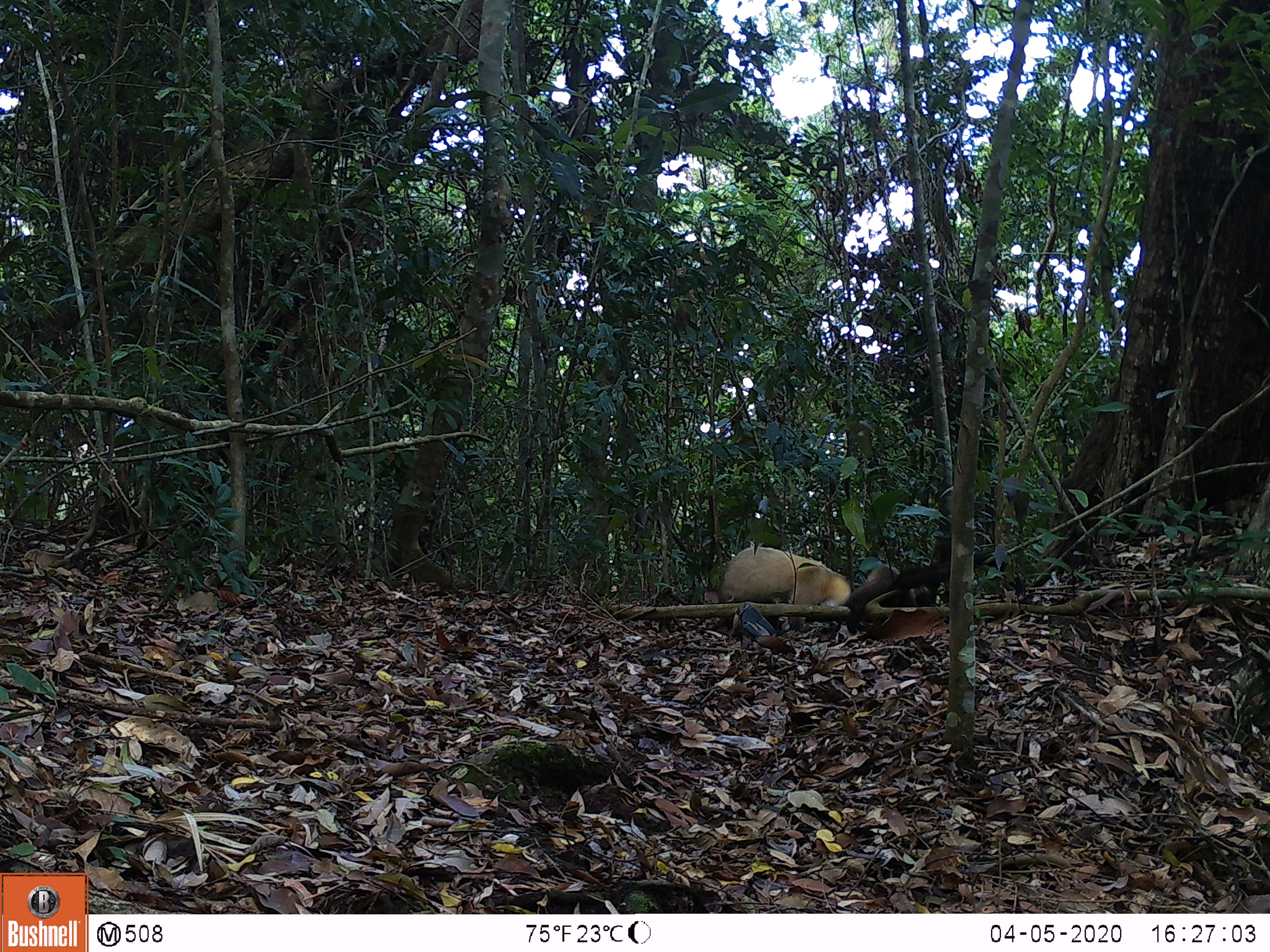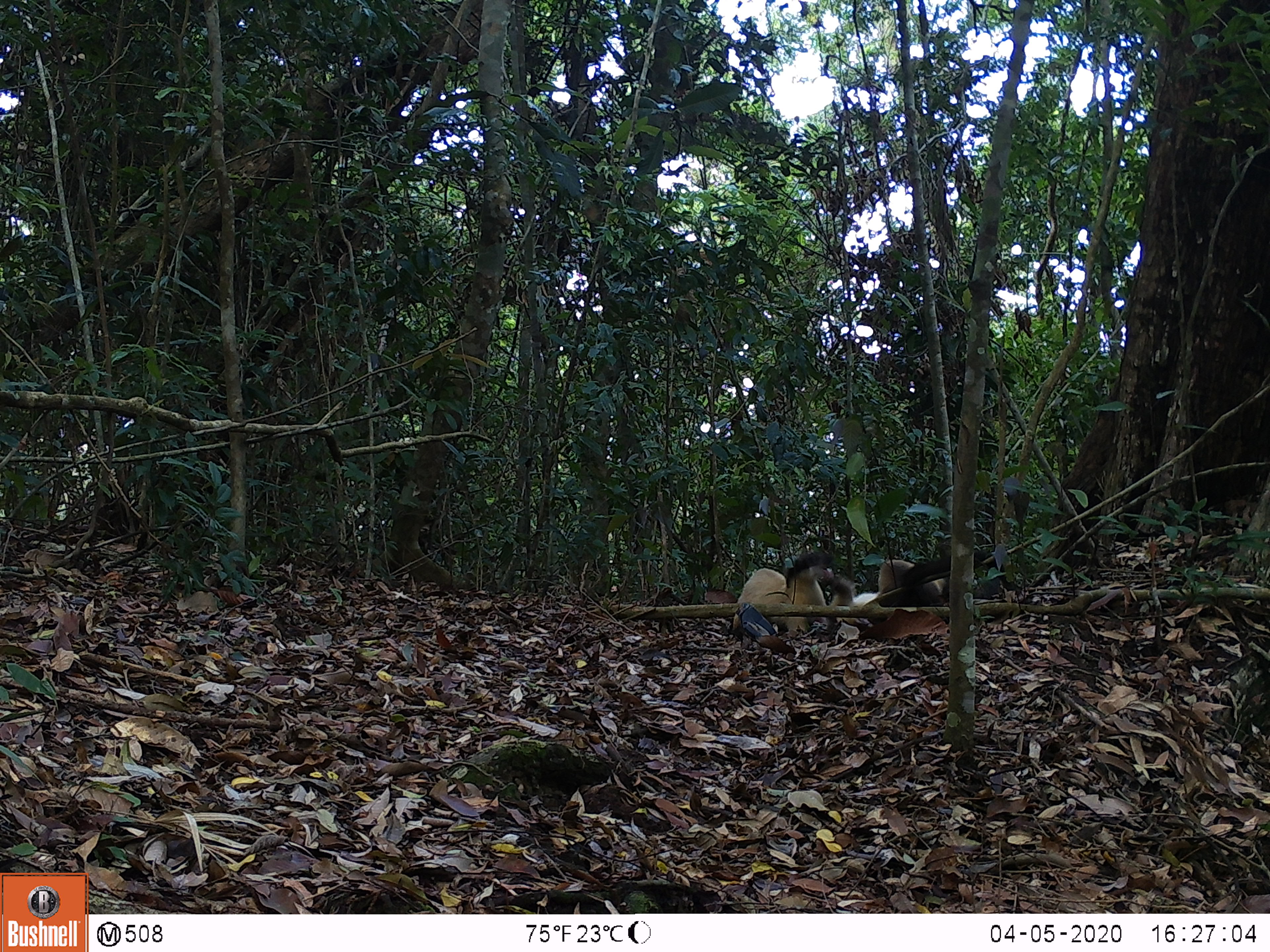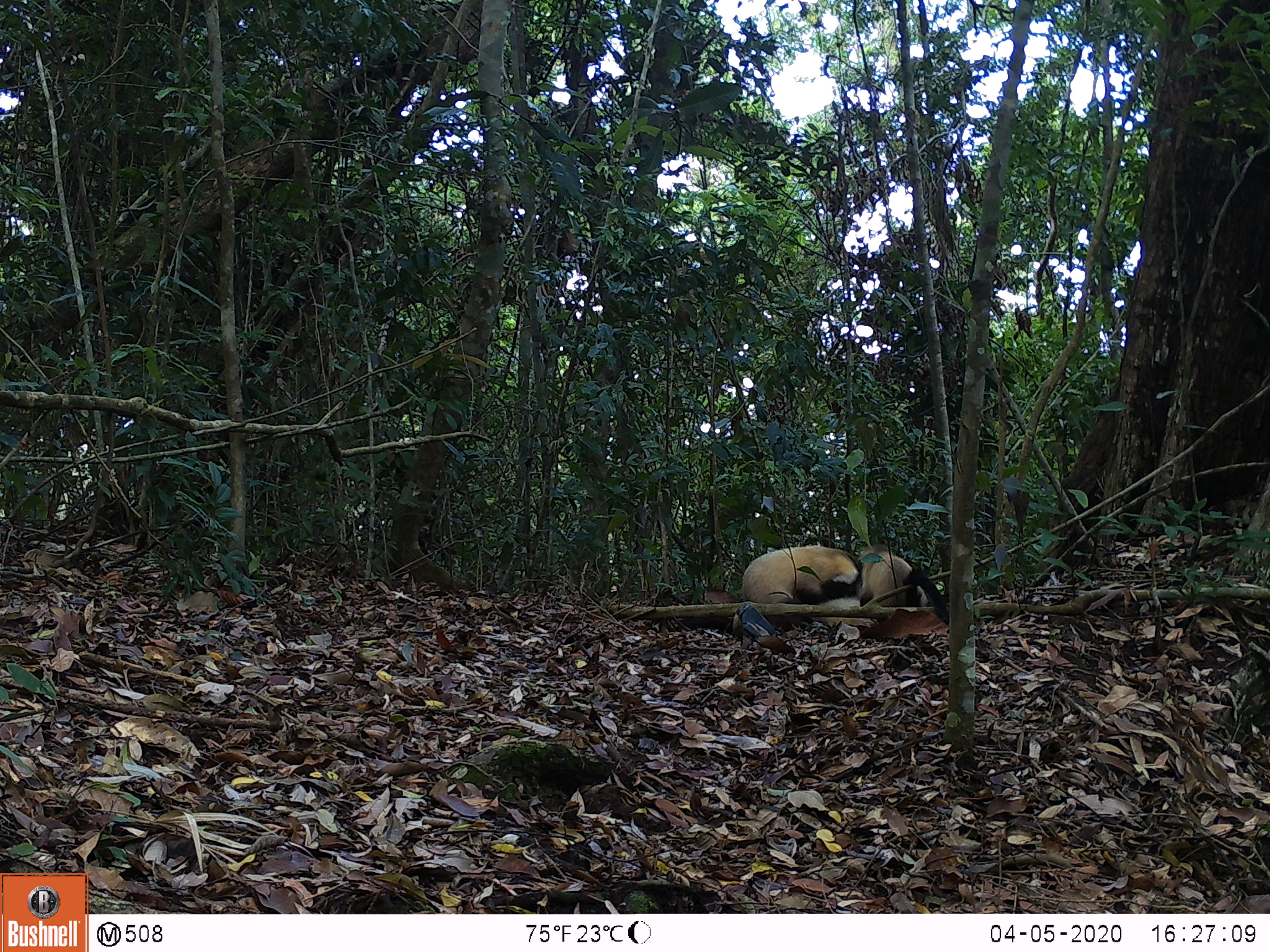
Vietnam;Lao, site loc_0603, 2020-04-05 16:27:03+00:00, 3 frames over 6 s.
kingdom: Animalia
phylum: Chordata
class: Mammalia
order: Carnivora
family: Mustelidae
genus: Martes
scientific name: Martes flavigula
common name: yellow-throated marten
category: yellow throated marten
Yellow throated marten (yellow-throated marten) (Martes flavigula). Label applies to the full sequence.